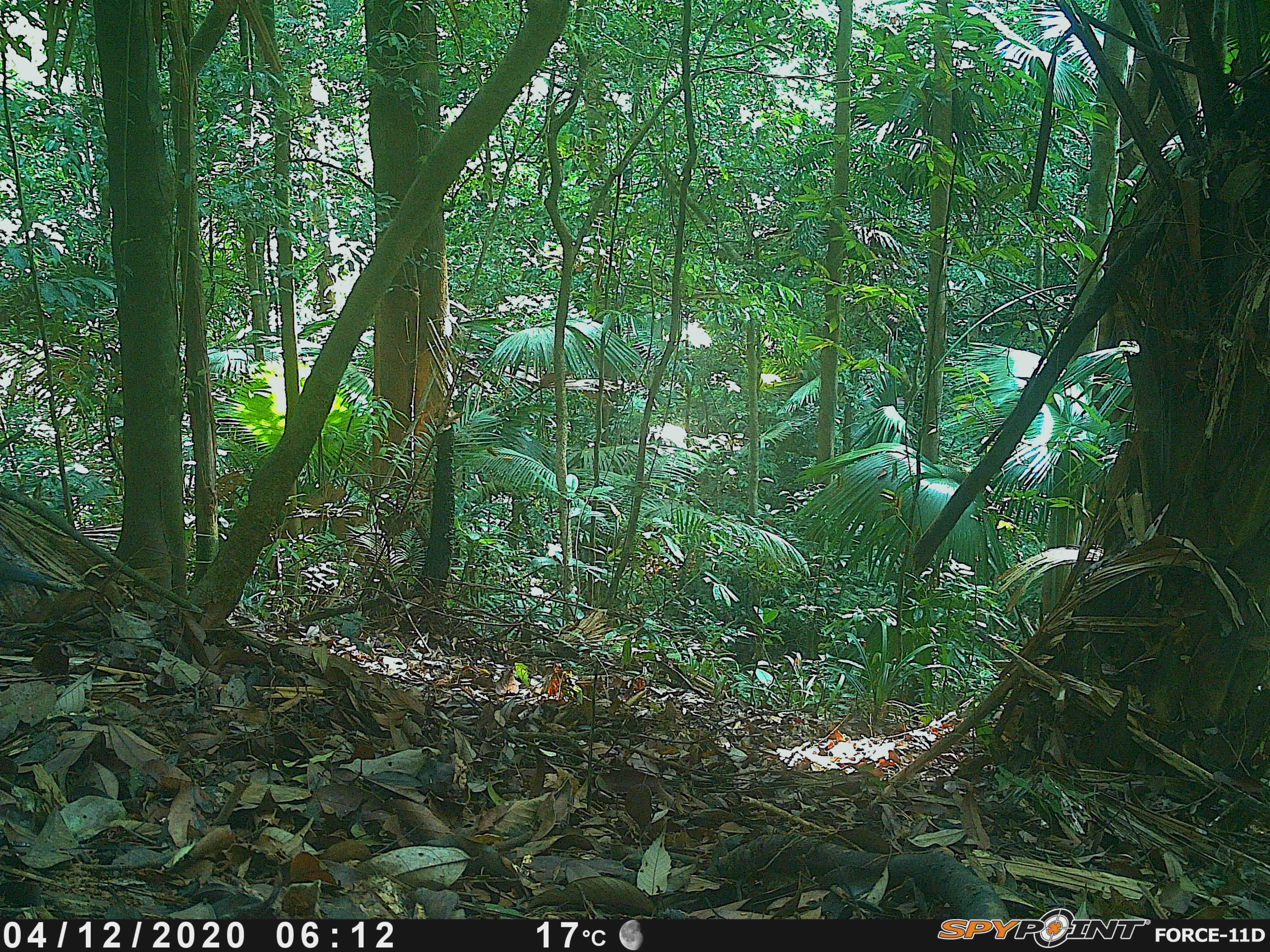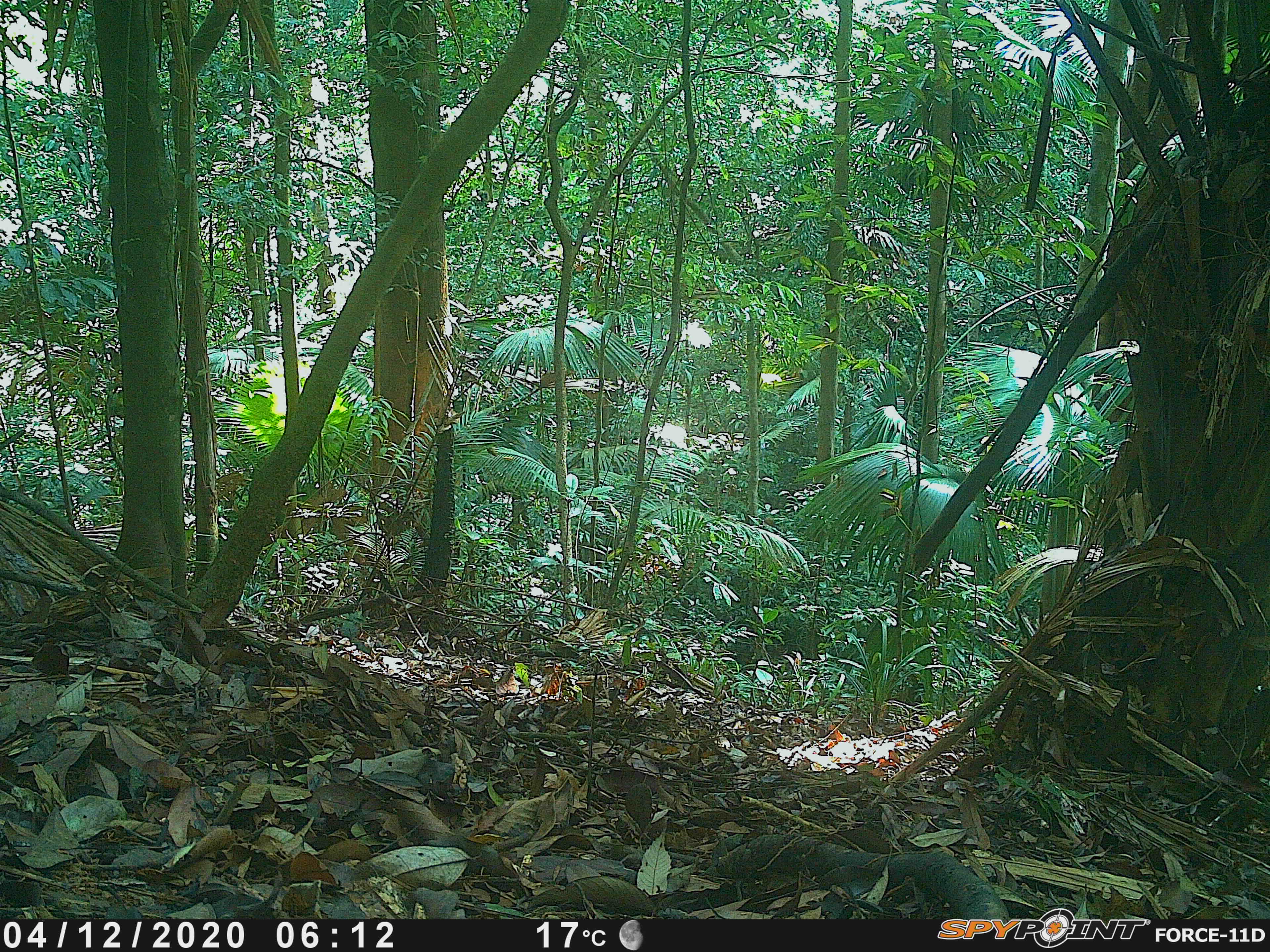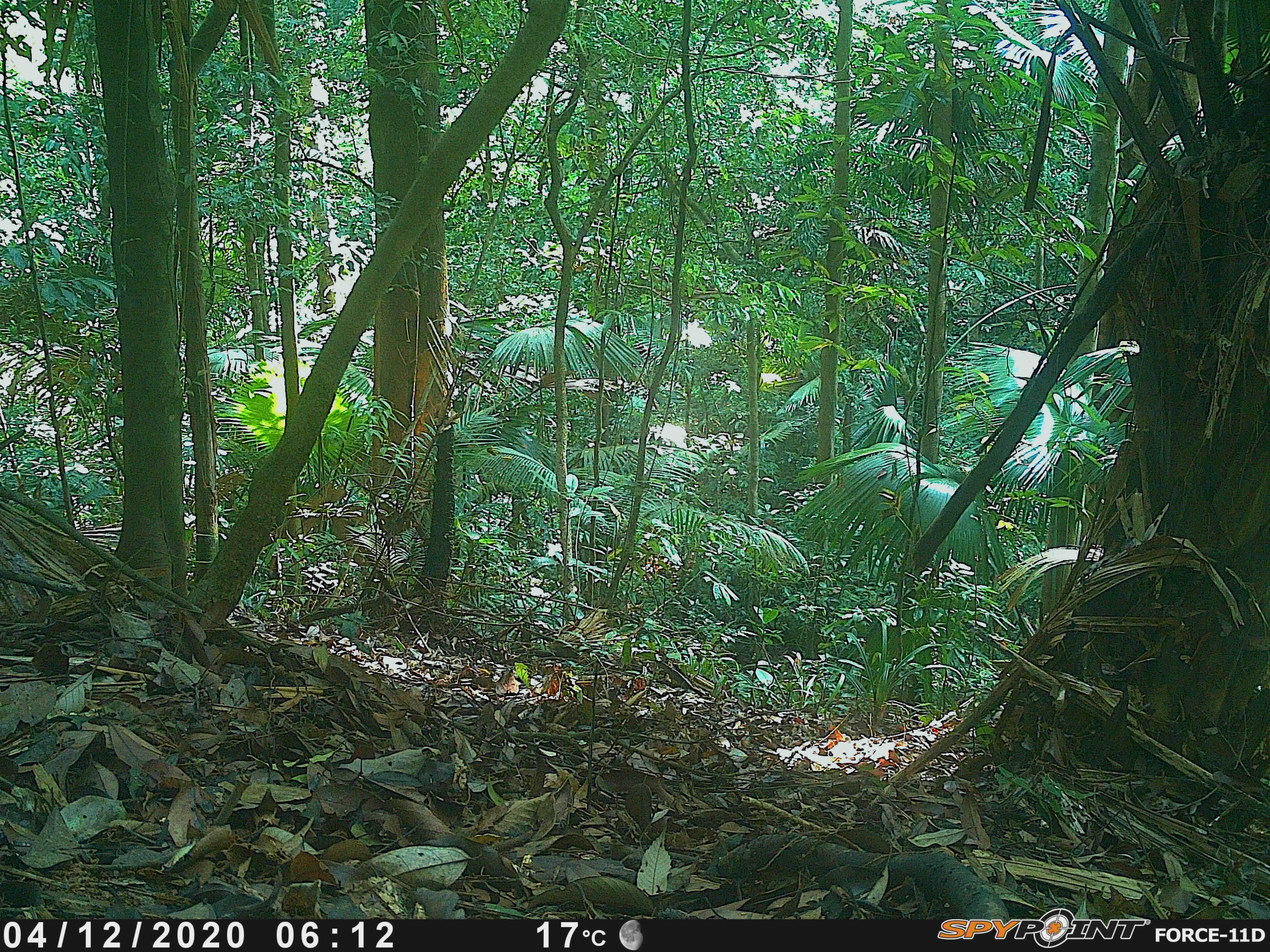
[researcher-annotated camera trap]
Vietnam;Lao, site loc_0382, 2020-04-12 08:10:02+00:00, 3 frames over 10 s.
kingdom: Animalia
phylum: Chordata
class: Mammalia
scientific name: Mammalia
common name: mammal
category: unidentified small mammal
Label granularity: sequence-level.